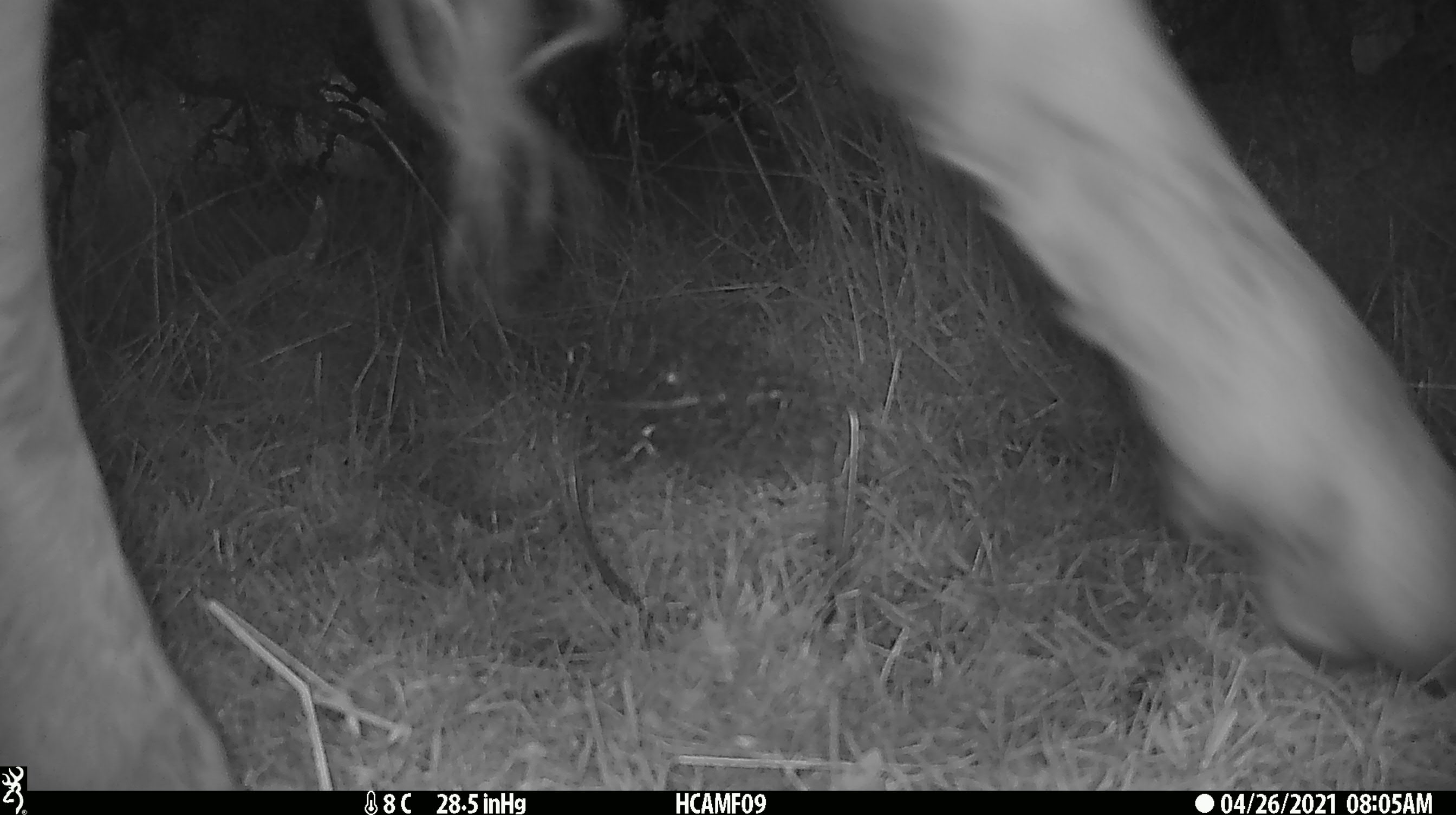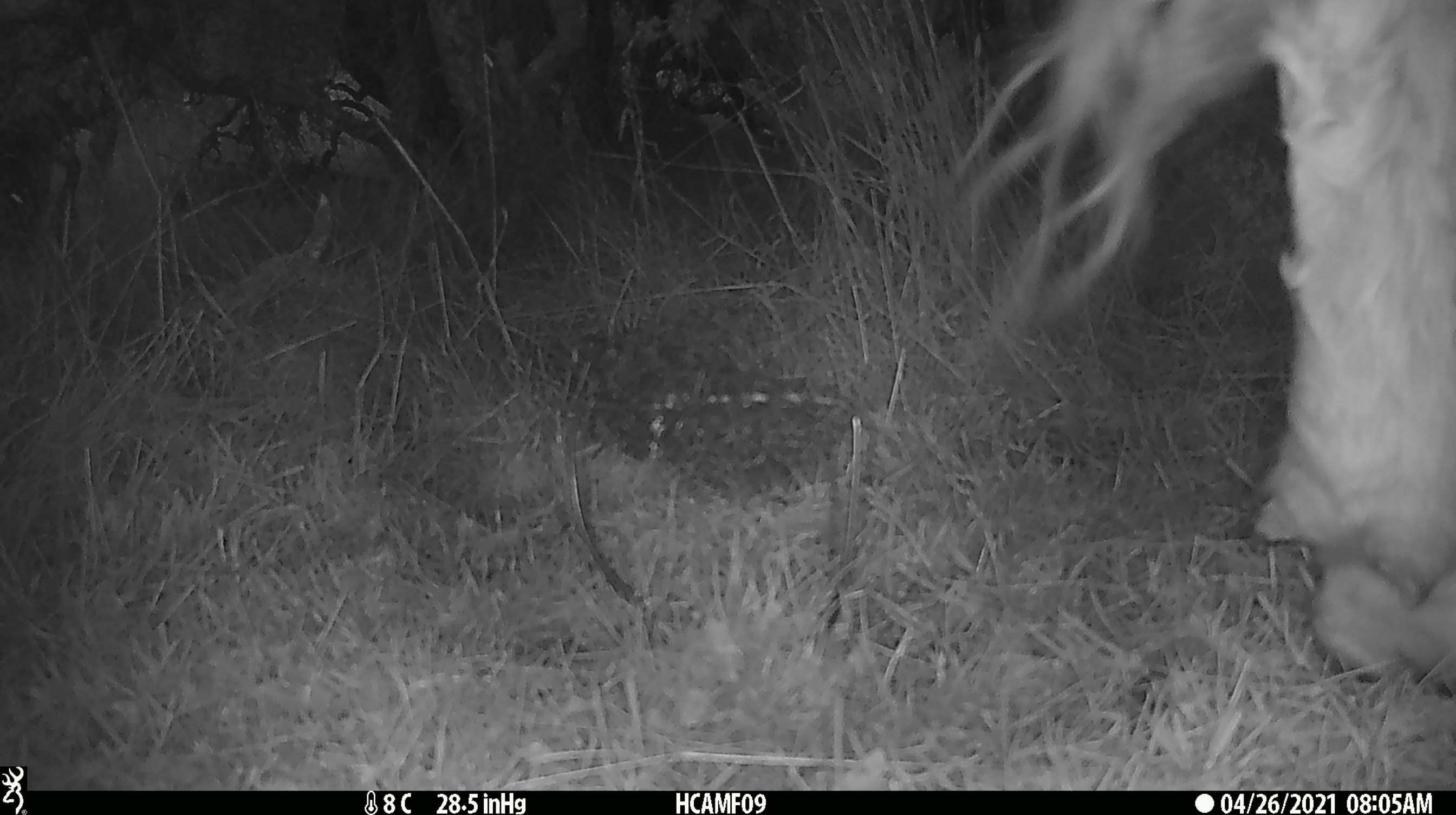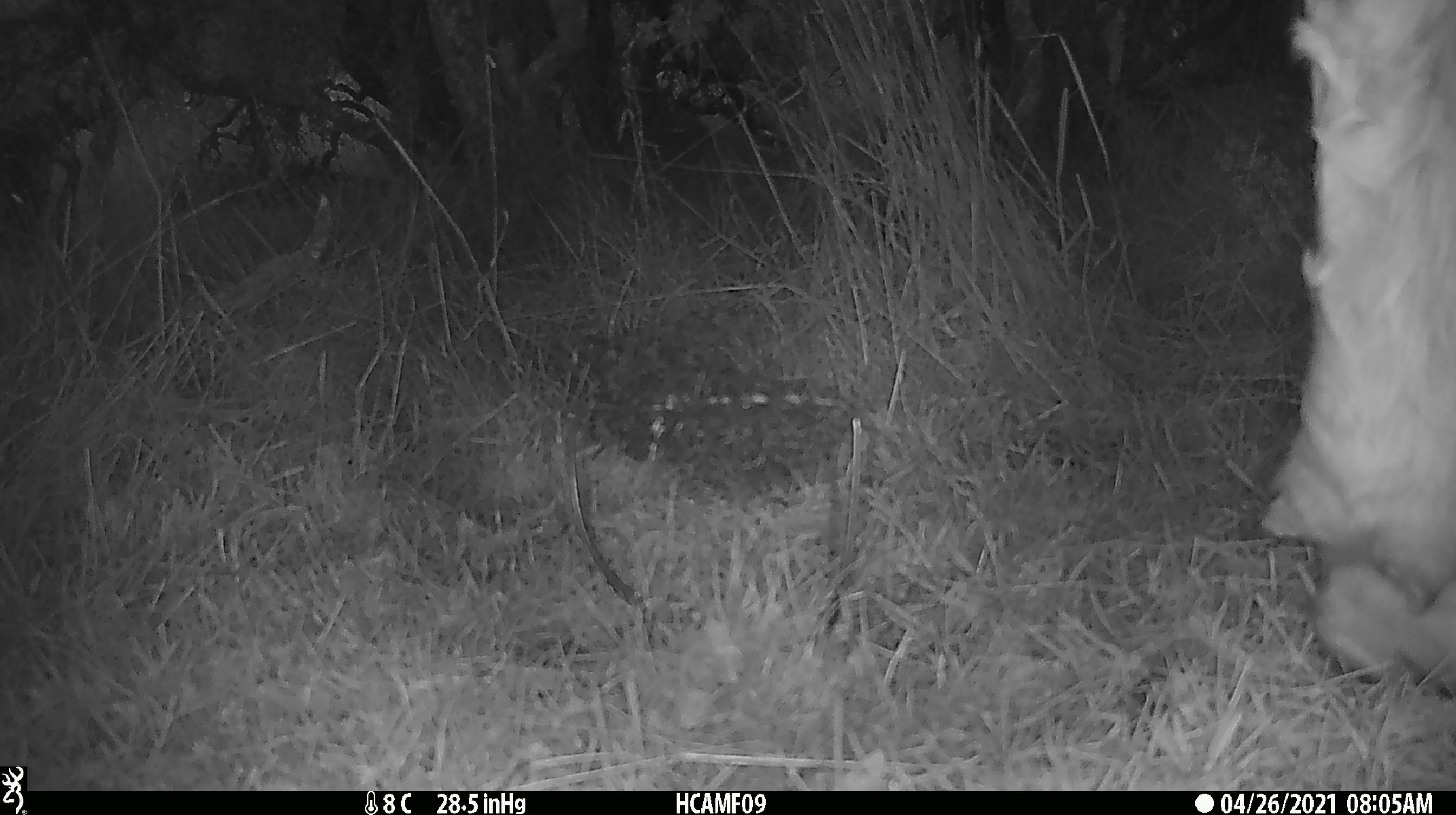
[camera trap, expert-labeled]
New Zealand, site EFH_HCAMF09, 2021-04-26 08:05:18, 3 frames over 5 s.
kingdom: Animalia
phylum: Chordata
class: Mammalia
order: Artiodactyla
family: Bovidae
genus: Bos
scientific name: Bos taurus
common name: domestic cow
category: cow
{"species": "cow (domestic cow) (Bos taurus)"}